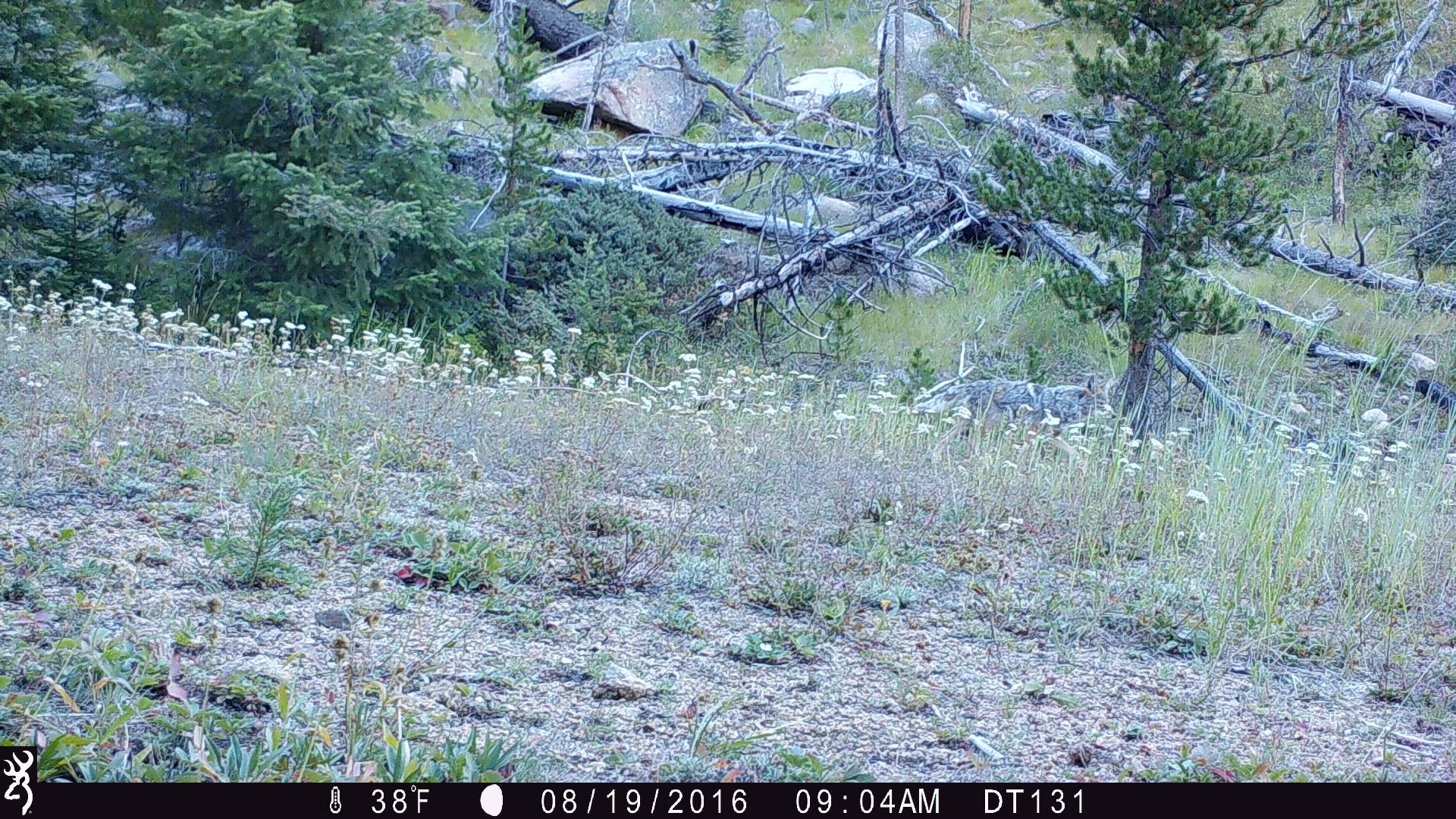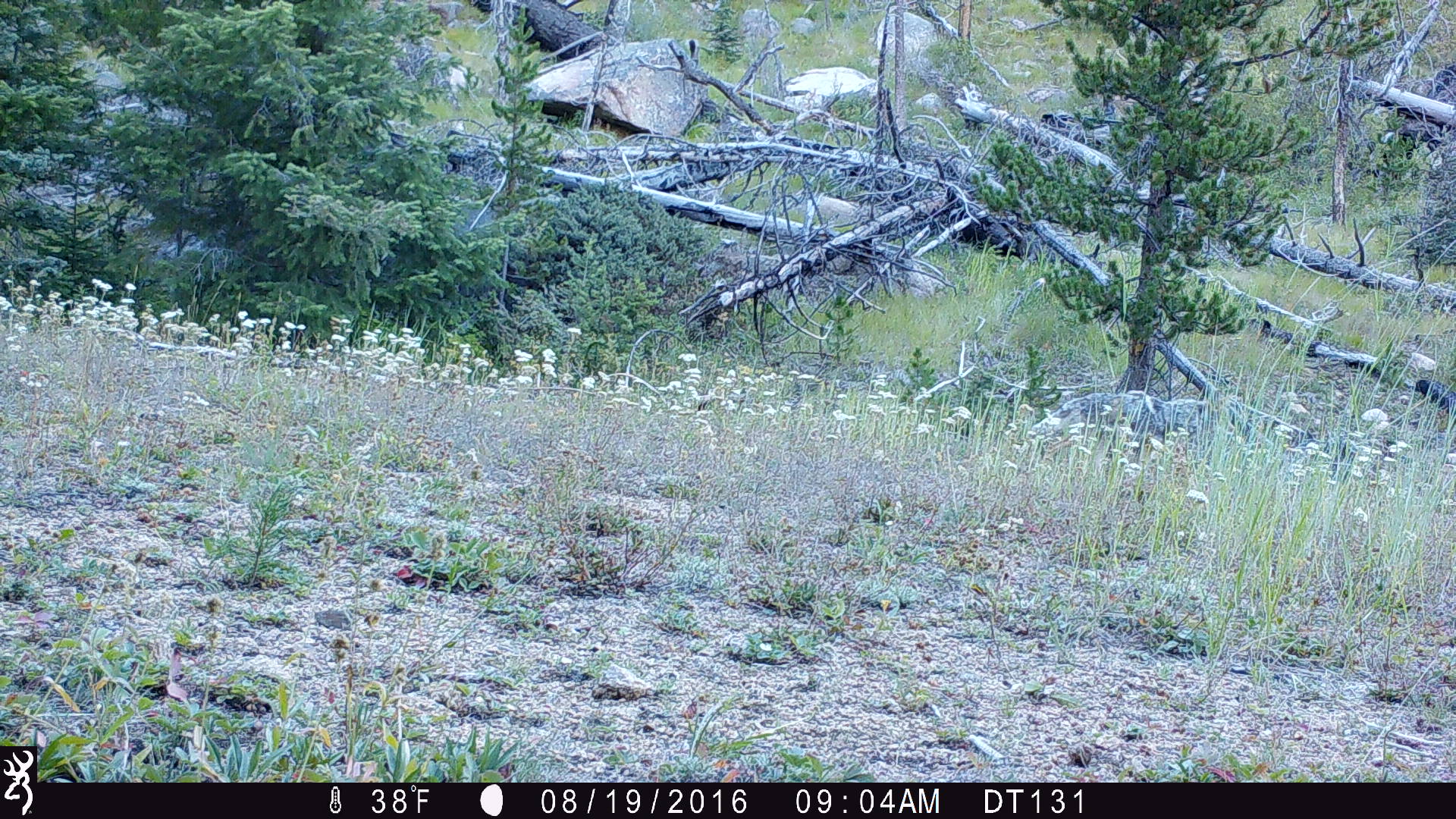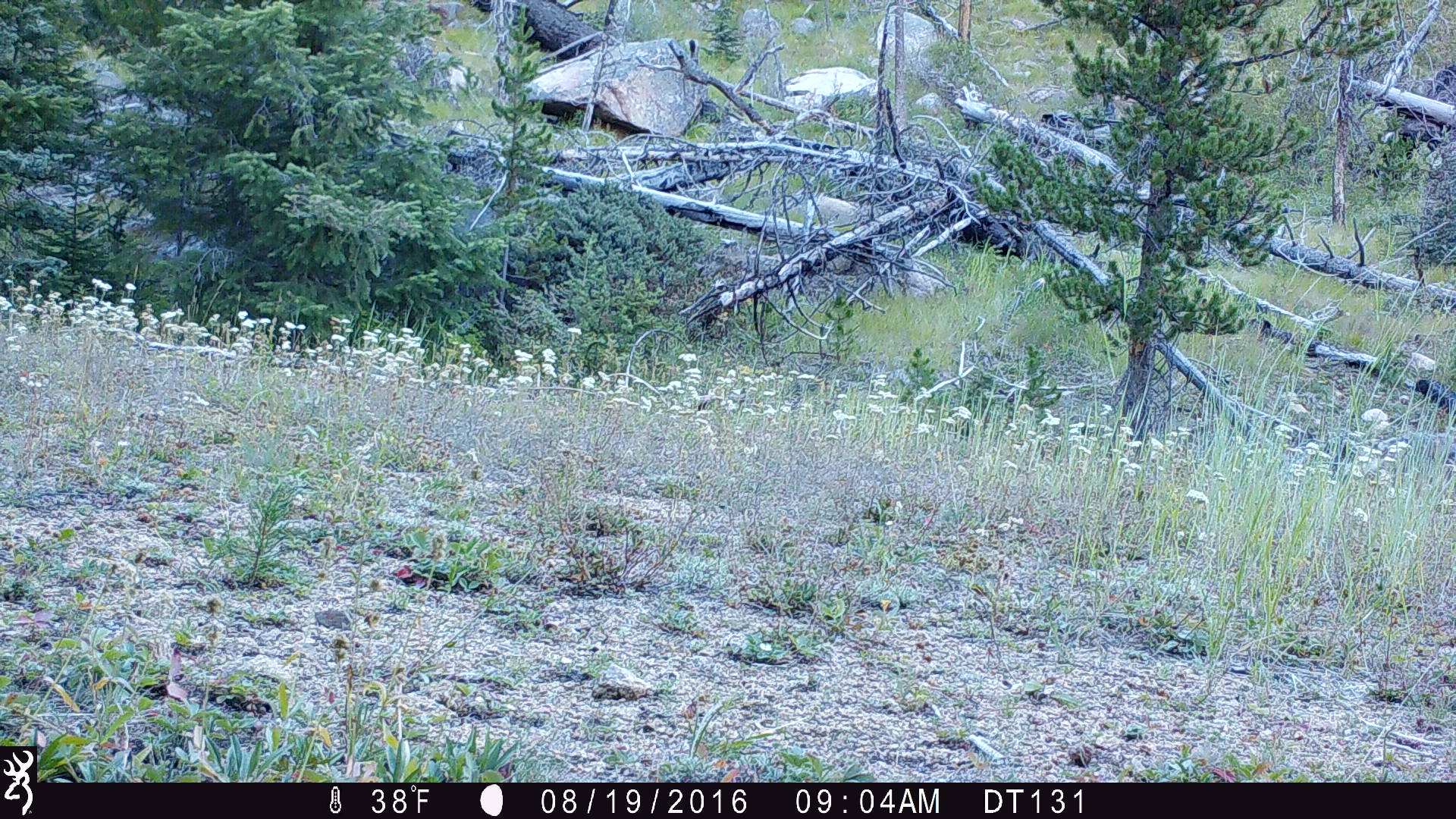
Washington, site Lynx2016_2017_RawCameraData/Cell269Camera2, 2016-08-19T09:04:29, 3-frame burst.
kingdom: Animalia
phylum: Chordata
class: Mammalia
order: Carnivora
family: Canidae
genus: Canis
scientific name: Canis latrans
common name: coyote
Canis latrans (coyote). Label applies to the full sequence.